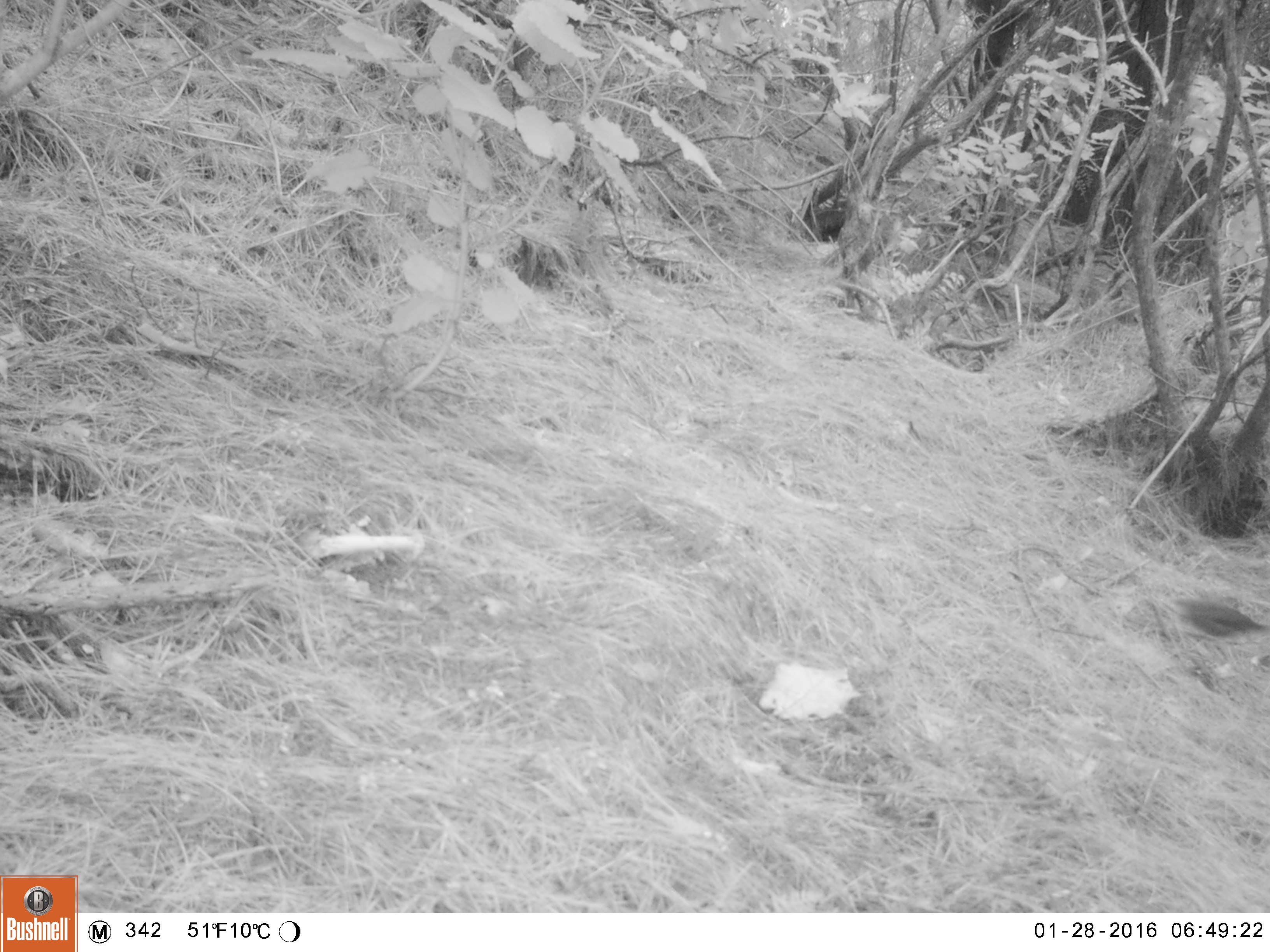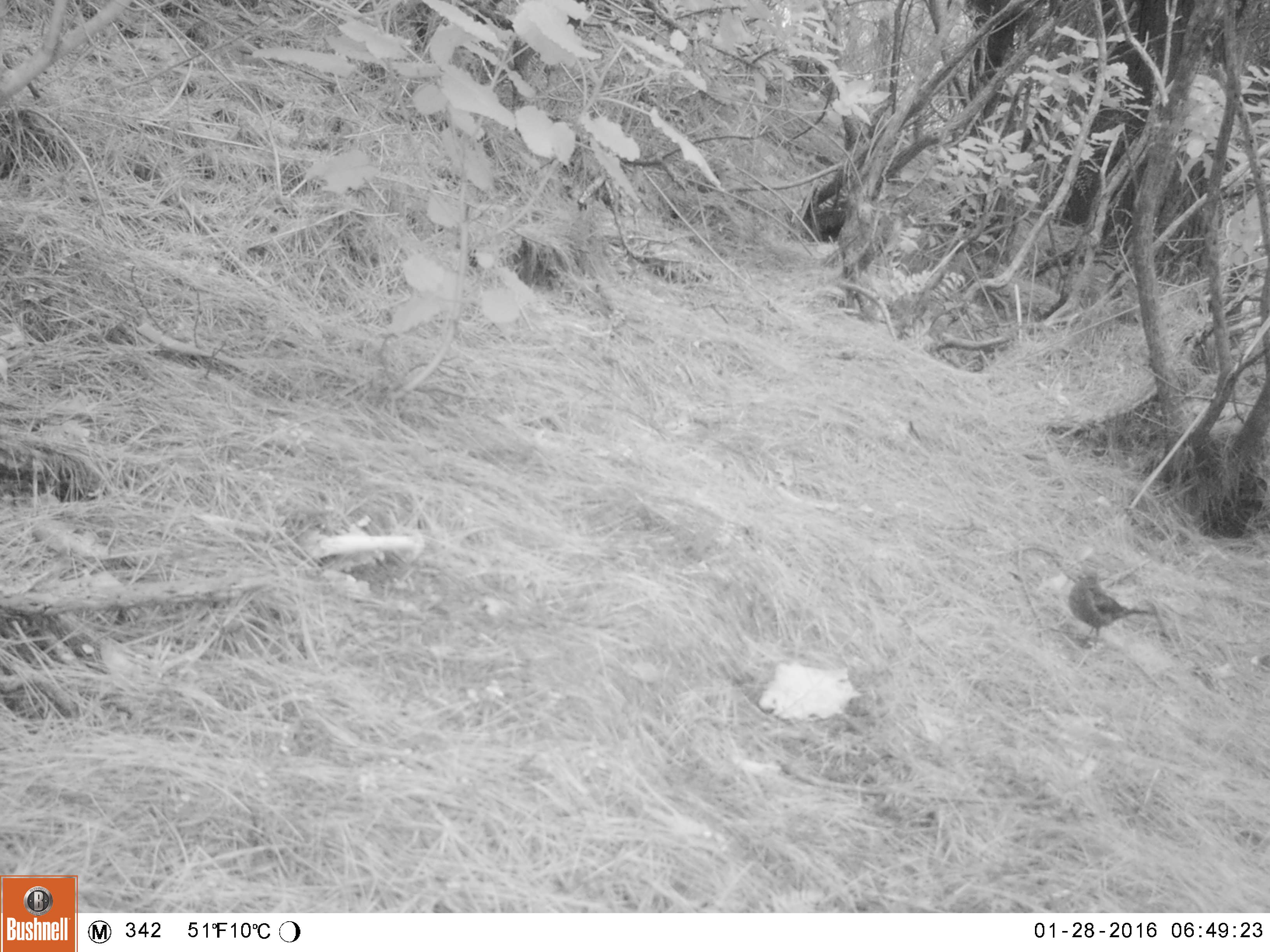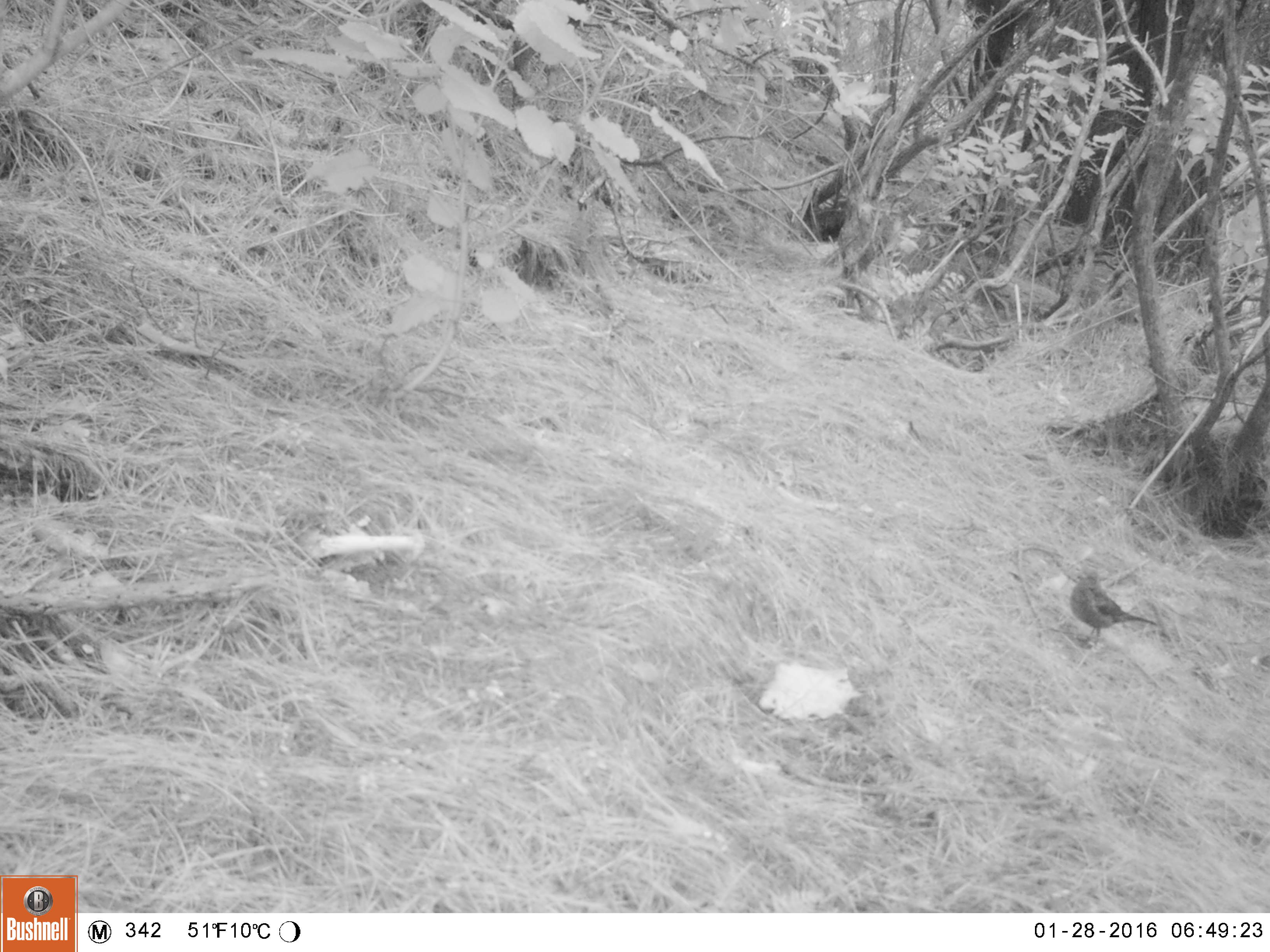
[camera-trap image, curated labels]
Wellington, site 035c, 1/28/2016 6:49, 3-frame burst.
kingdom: Animalia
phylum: Chordata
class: Aves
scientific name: Aves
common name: bird